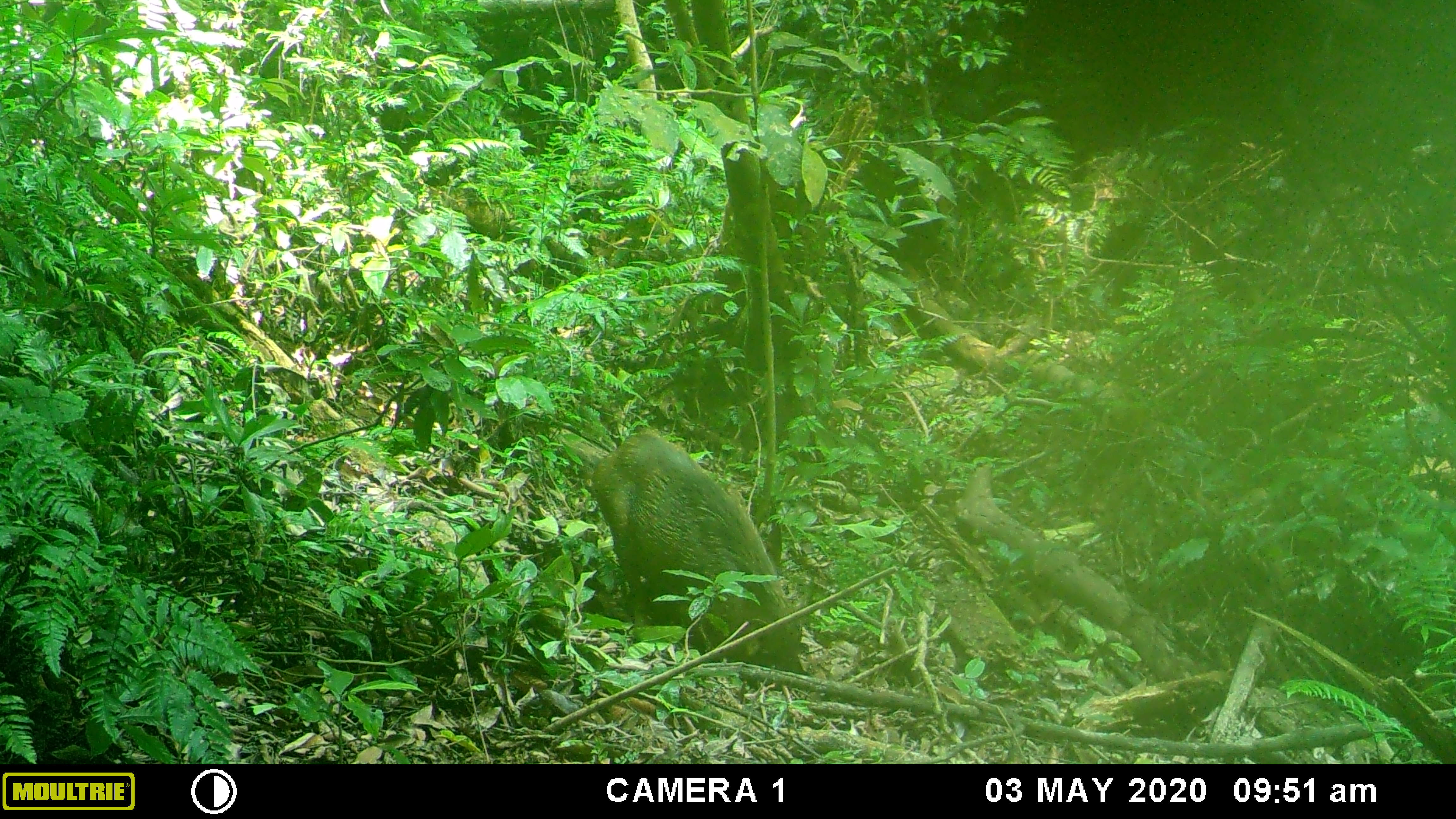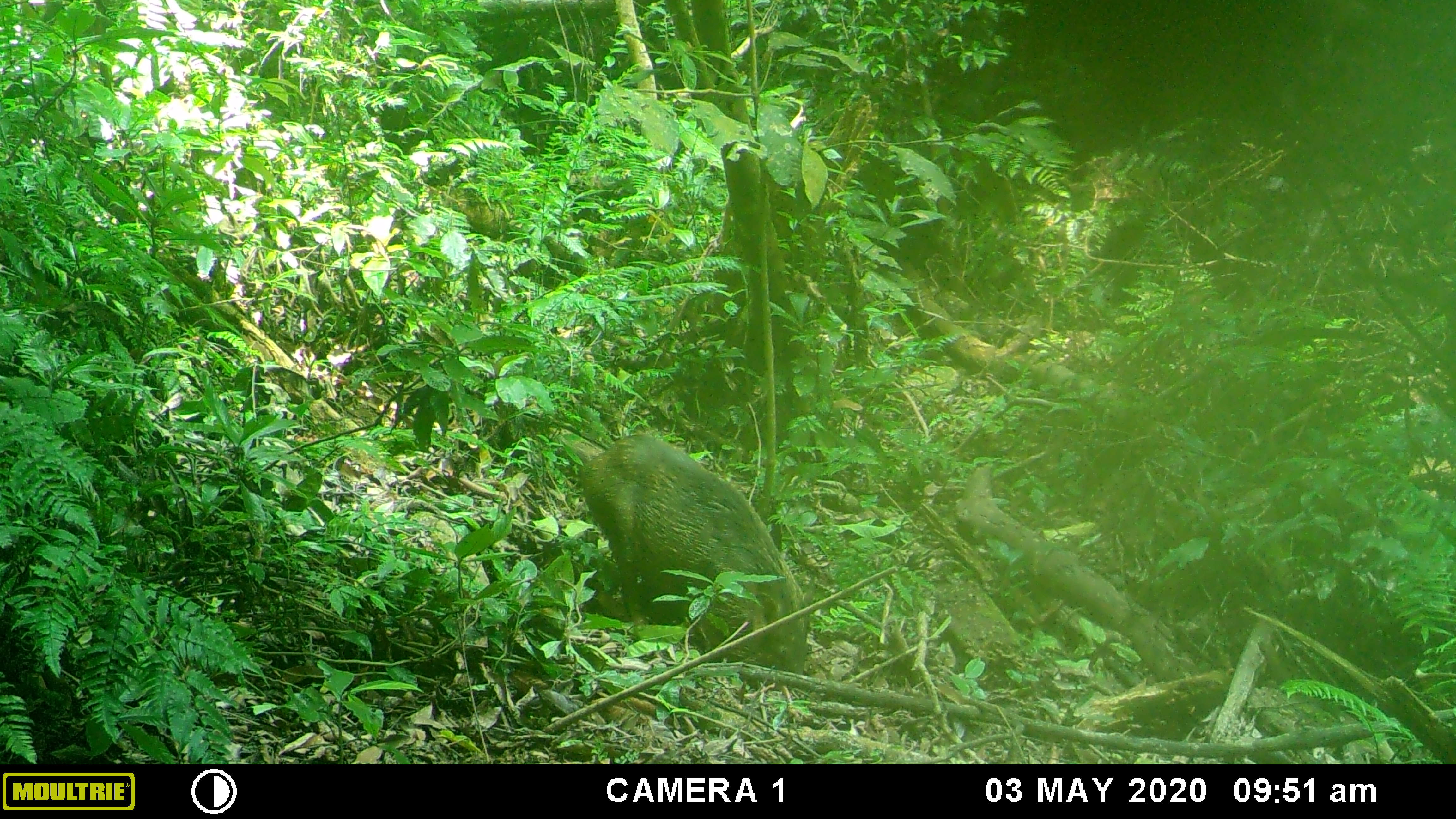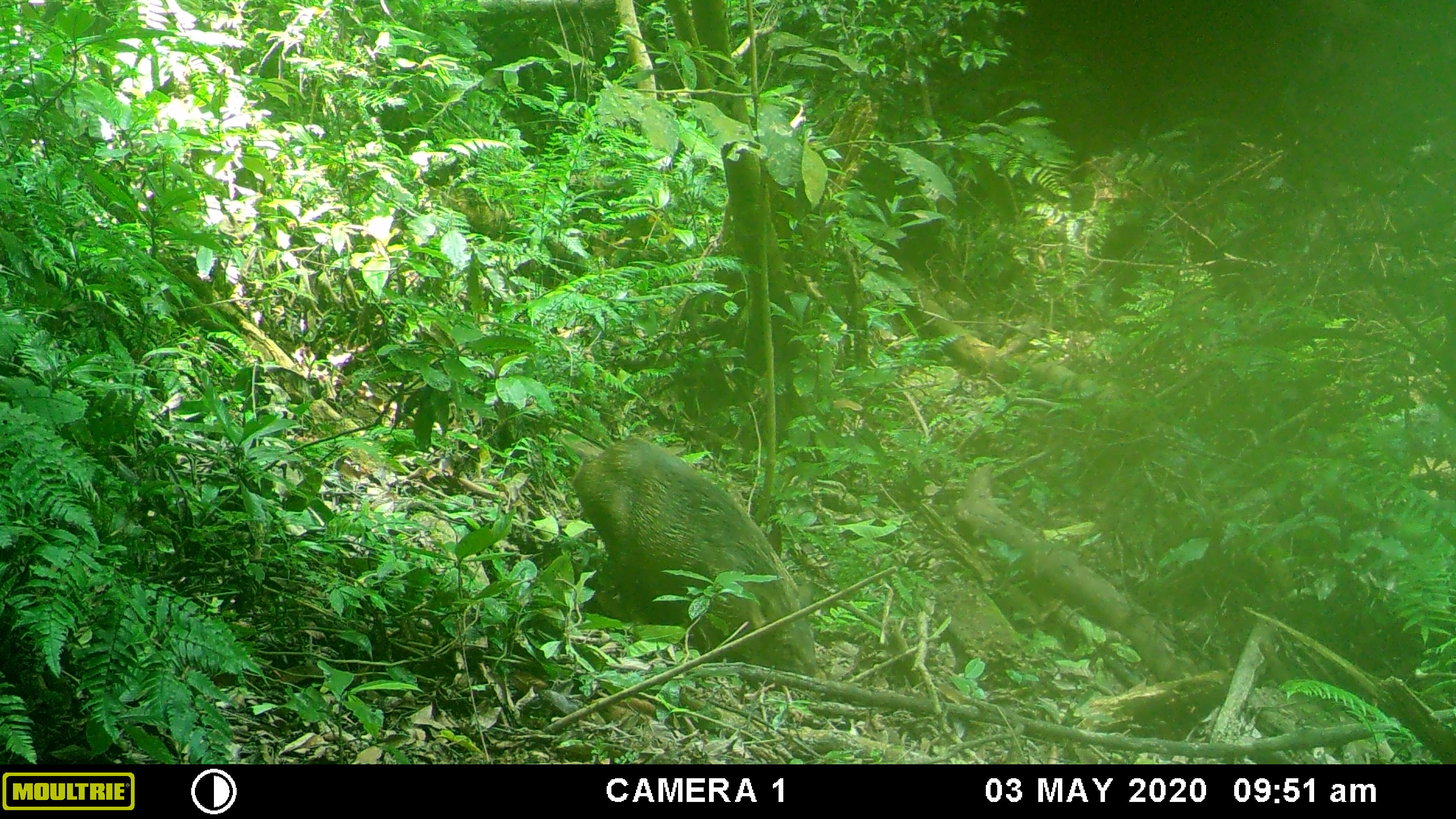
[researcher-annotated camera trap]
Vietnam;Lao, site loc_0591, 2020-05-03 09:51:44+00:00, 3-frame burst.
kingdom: Animalia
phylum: Chordata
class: Mammalia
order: Artiodactyla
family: Suidae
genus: Sus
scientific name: Sus scrofa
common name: eurasian wild pig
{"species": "eurasian wild pig (Sus scrofa)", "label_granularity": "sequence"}